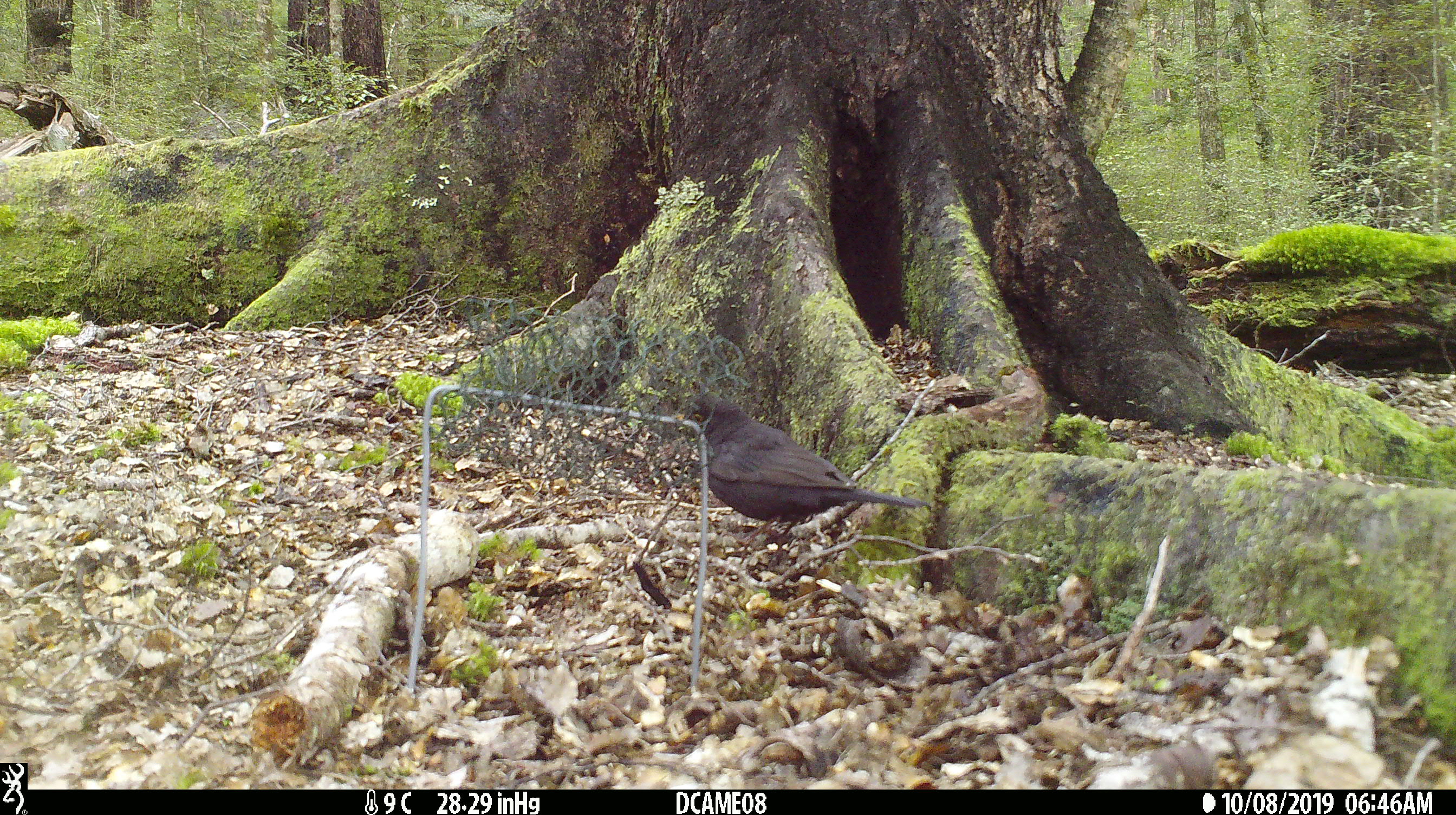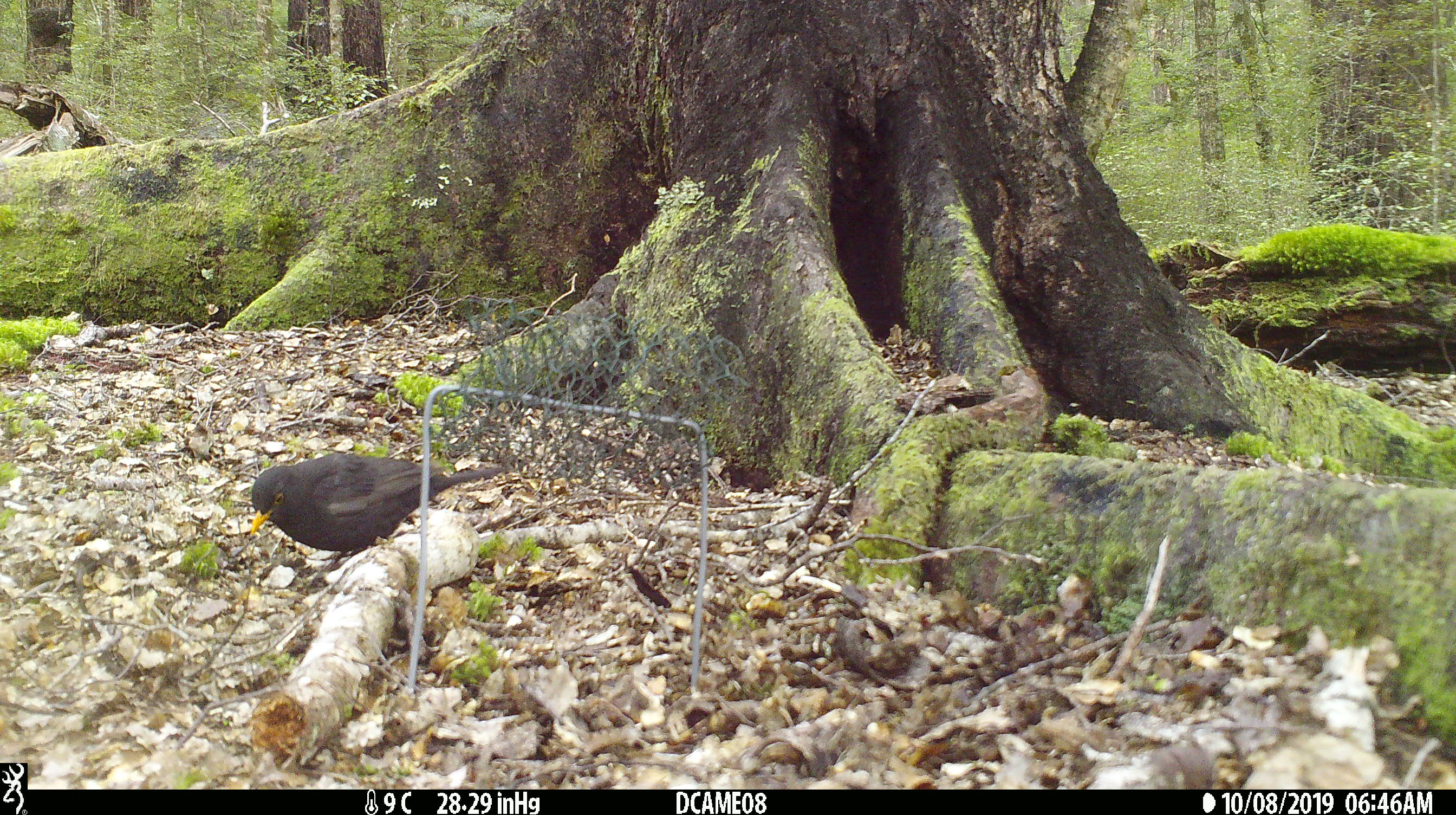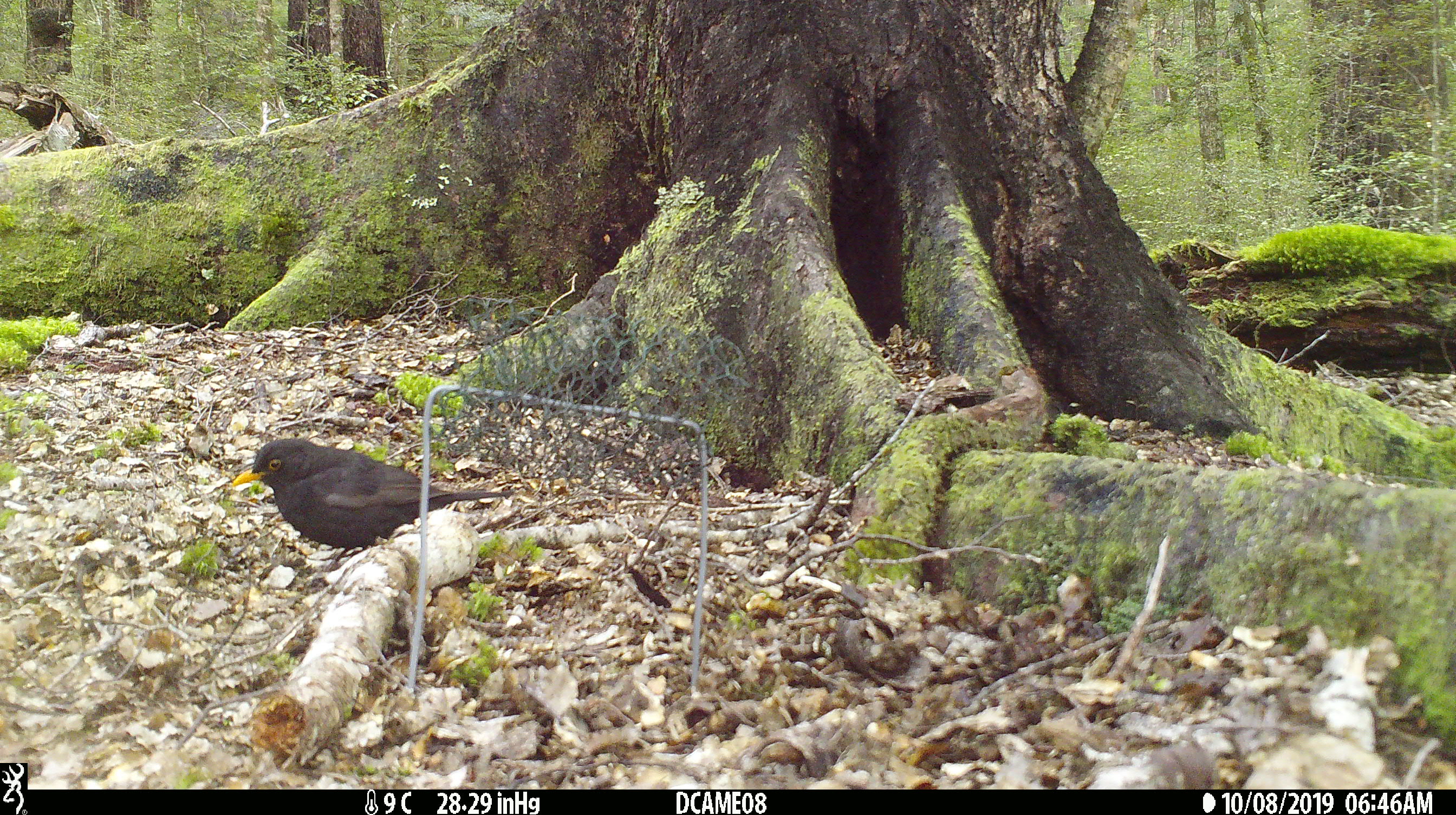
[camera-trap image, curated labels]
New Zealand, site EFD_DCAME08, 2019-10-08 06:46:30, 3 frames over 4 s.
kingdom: Animalia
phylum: Chordata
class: Aves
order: Passeriformes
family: Turdidae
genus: Turdus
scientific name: Turdus merula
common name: eurasian blackbird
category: blackbird